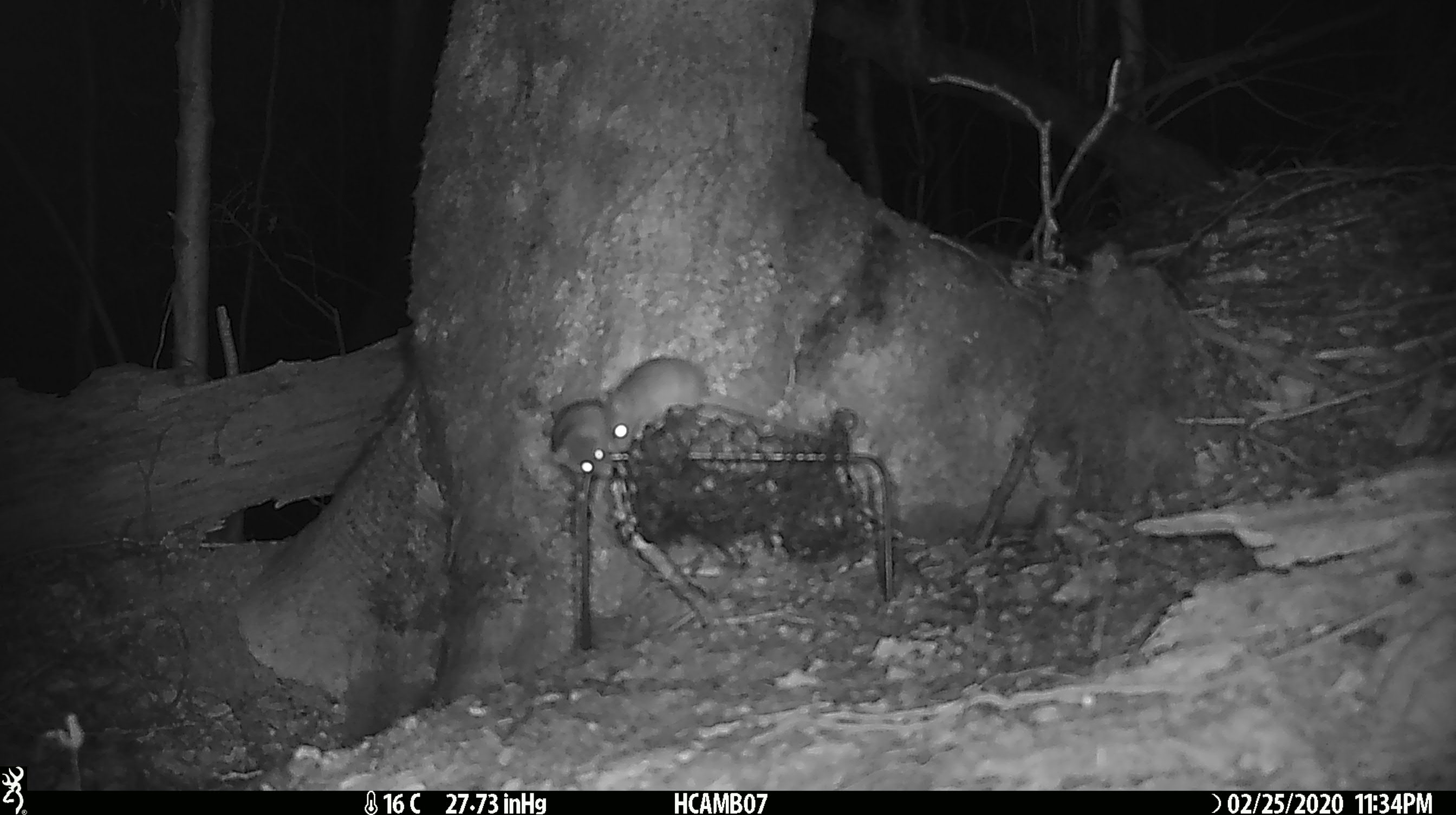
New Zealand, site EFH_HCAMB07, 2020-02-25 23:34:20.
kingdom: Animalia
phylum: Chordata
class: Mammalia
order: Rodentia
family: Muridae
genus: Mus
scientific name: Mus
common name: mouse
Mouse (Mus).